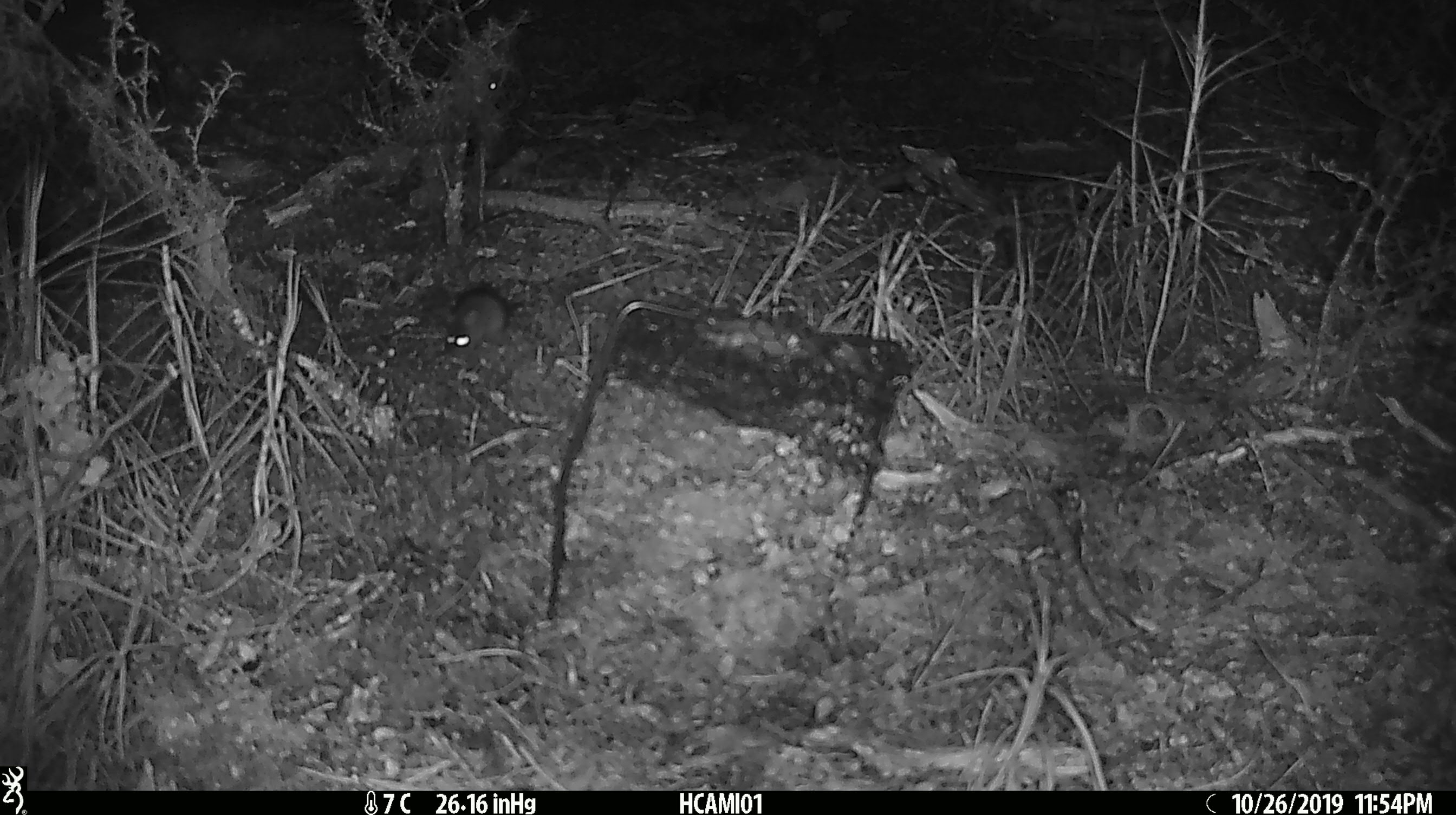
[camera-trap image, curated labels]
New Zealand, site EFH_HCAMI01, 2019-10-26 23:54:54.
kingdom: Animalia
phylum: Chordata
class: Mammalia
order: Rodentia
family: Muridae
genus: Mus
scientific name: Mus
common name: mouse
Mouse (Mus).